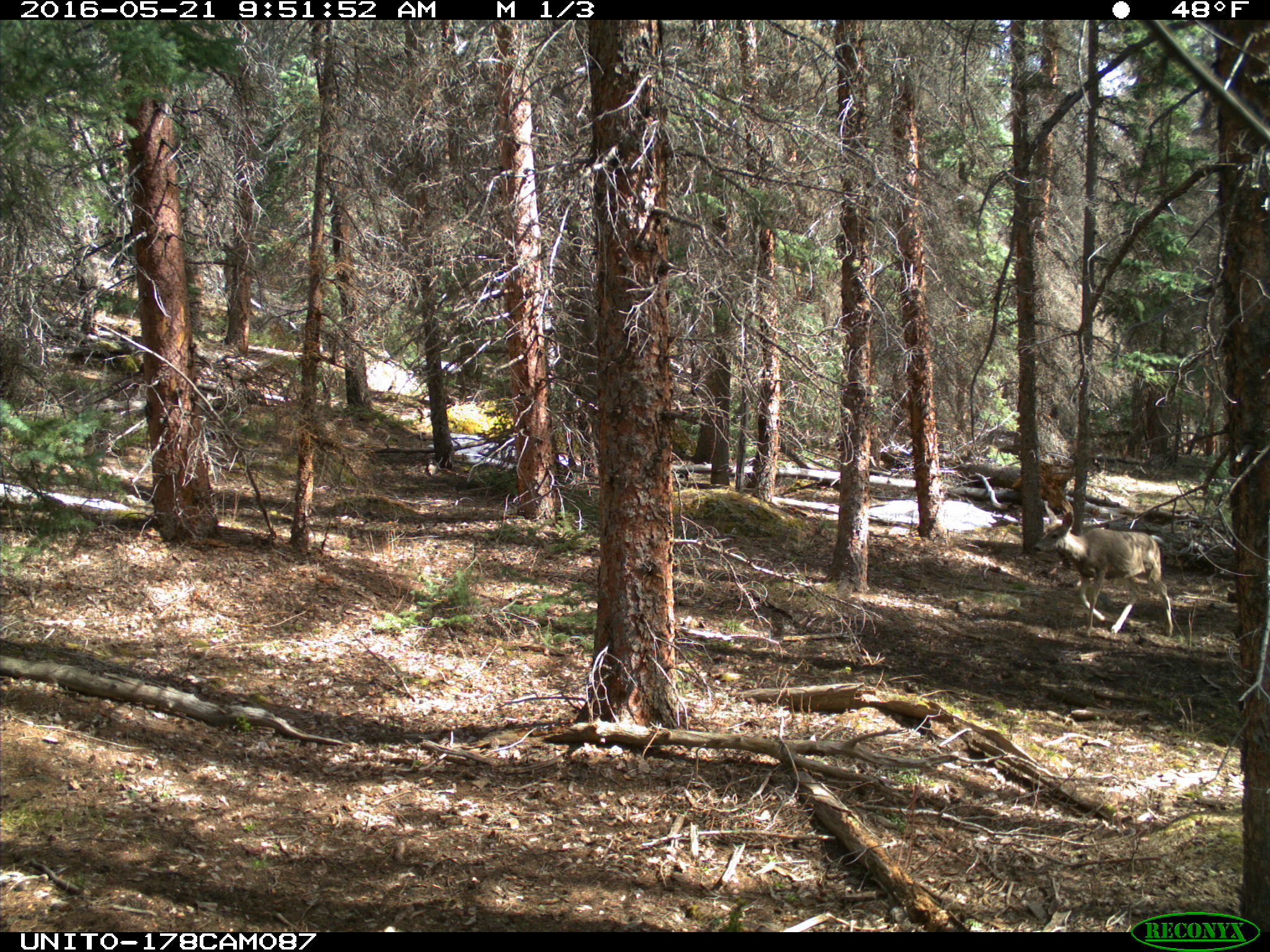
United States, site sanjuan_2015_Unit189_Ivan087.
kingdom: Animalia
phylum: Chordata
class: Mammalia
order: Artiodactyla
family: Cervidae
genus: Odocoileus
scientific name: Odocoileus hemionus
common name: mule deer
Odocoileus hemionus (mule deer).